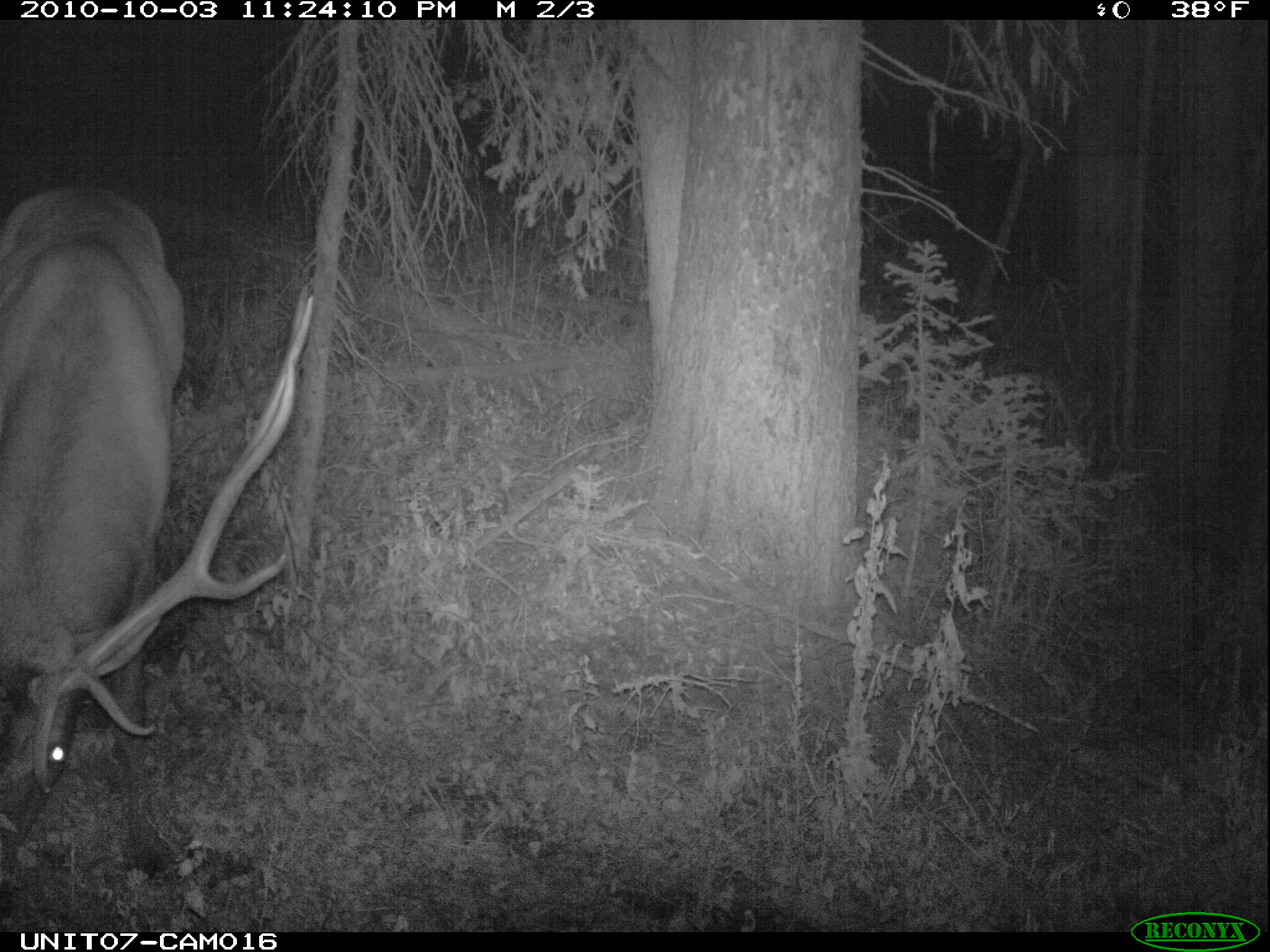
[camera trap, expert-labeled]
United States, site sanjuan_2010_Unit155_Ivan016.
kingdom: Animalia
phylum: Chordata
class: Mammalia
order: Artiodactyla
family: Cervidae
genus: Cervus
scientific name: Cervus elaphus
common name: red deer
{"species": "Cervus elaphus (red deer)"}